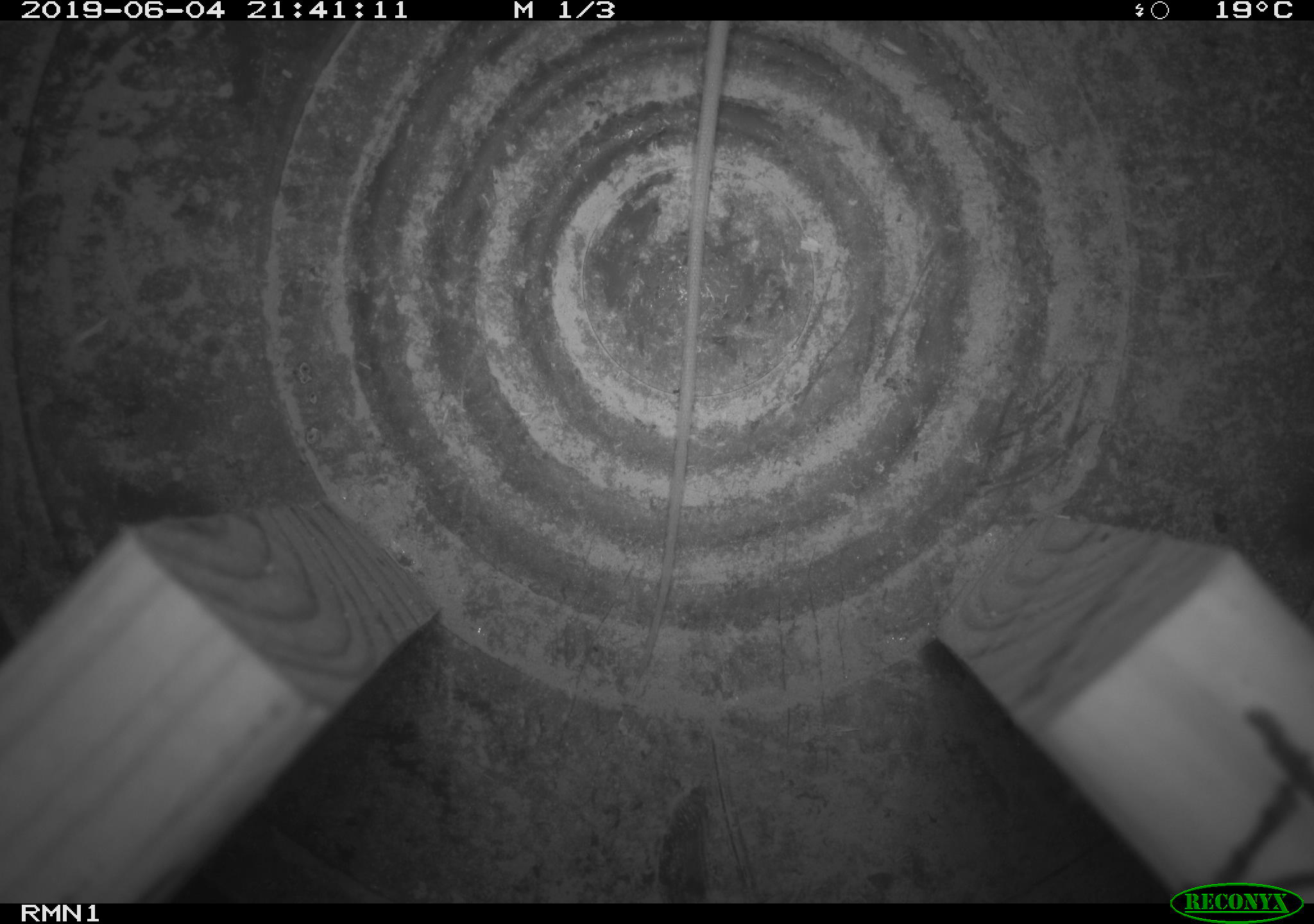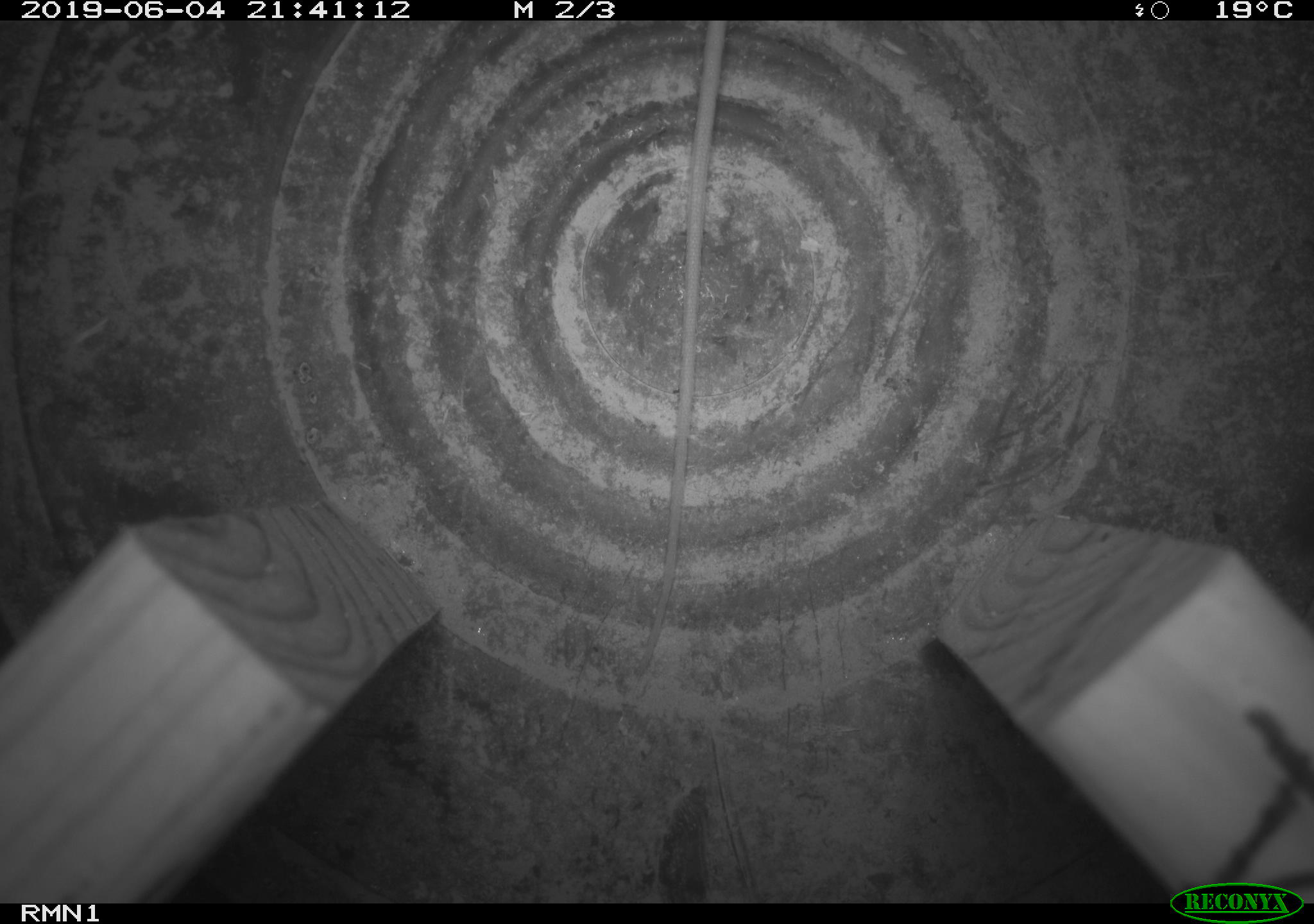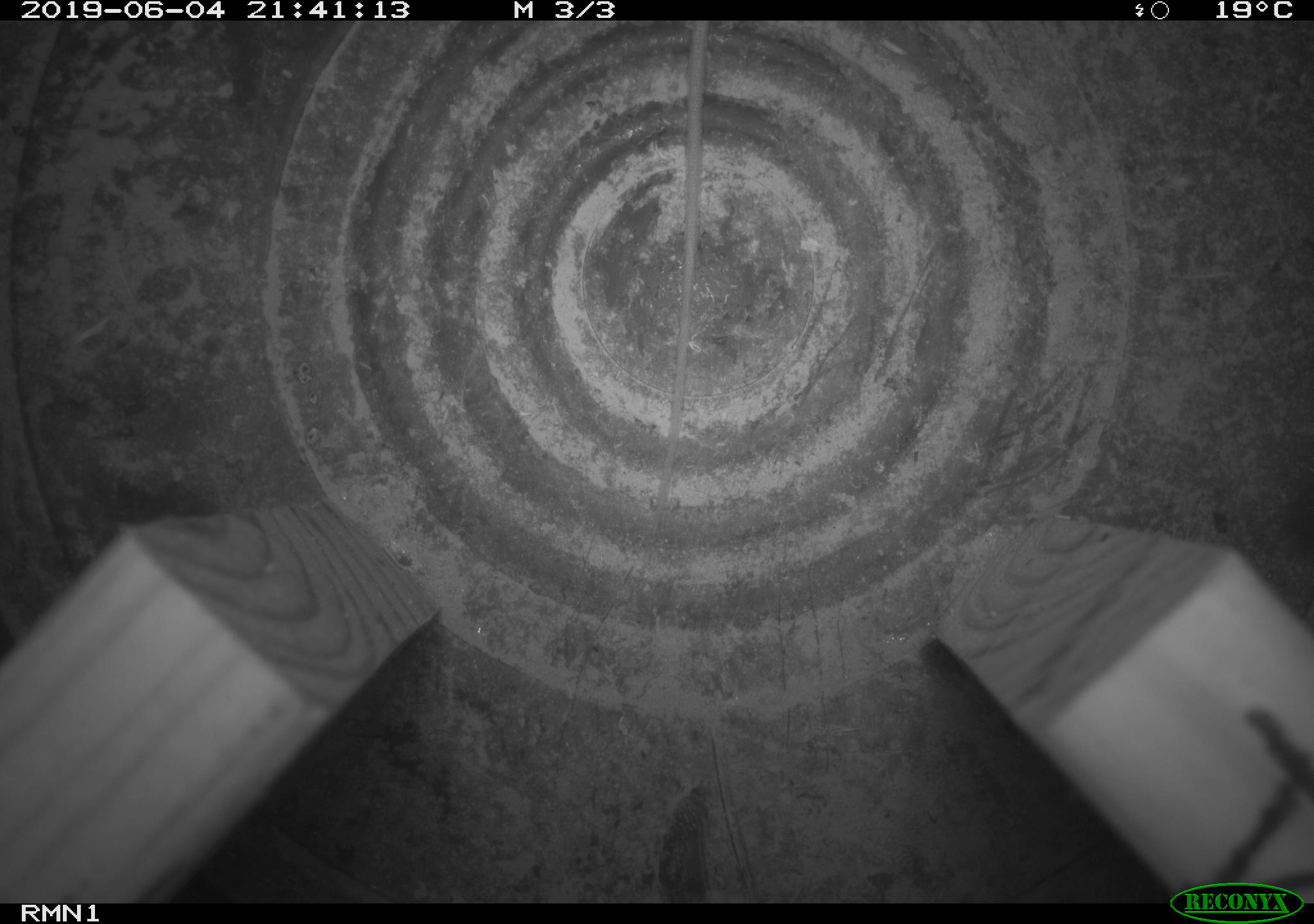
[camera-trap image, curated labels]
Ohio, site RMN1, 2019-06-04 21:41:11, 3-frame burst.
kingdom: Animalia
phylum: Chordata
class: Mammalia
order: Rodentia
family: Zapodidae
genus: Napaeozapus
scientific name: Napaeozapus insignis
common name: woodland jumping mouse